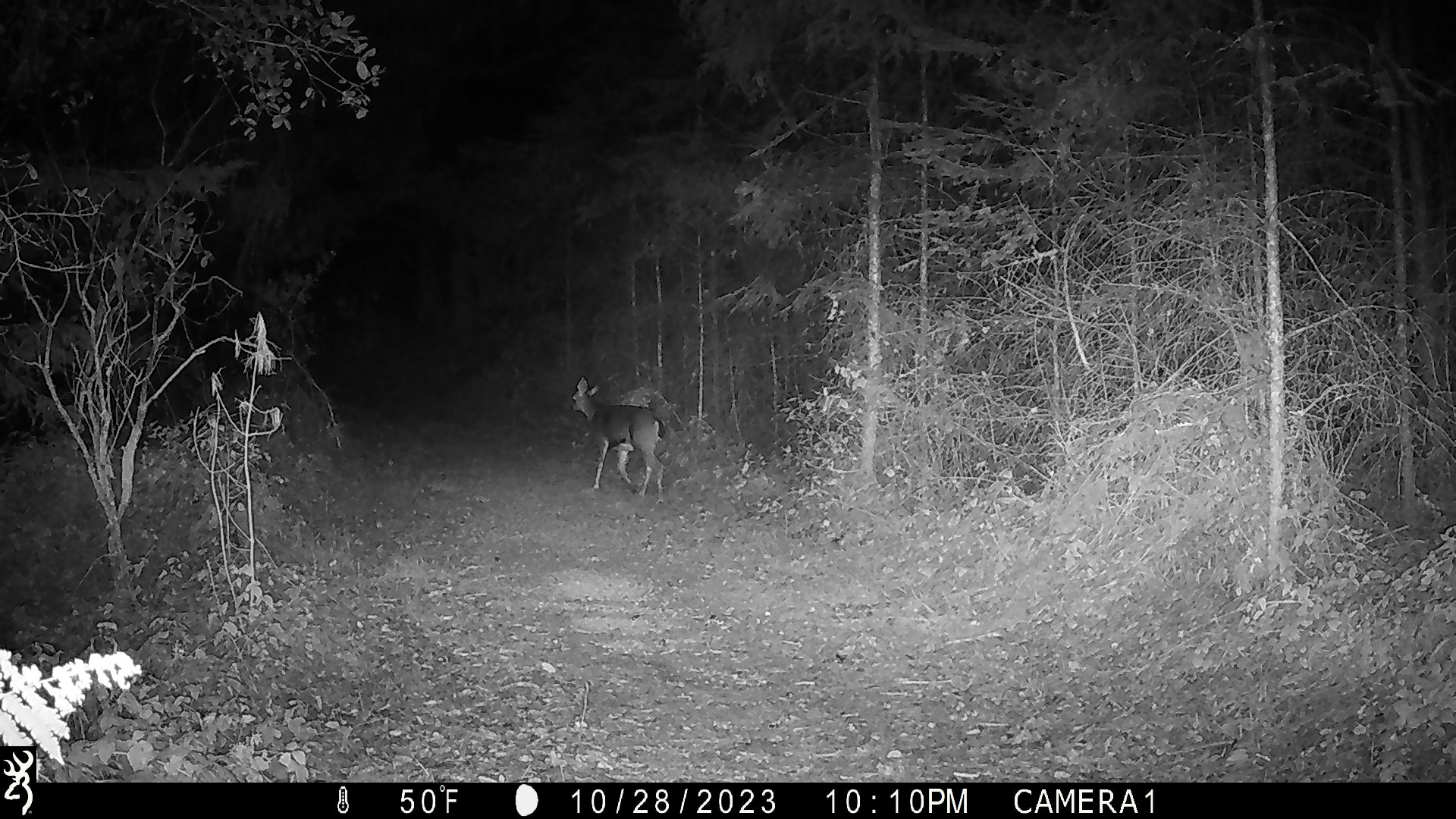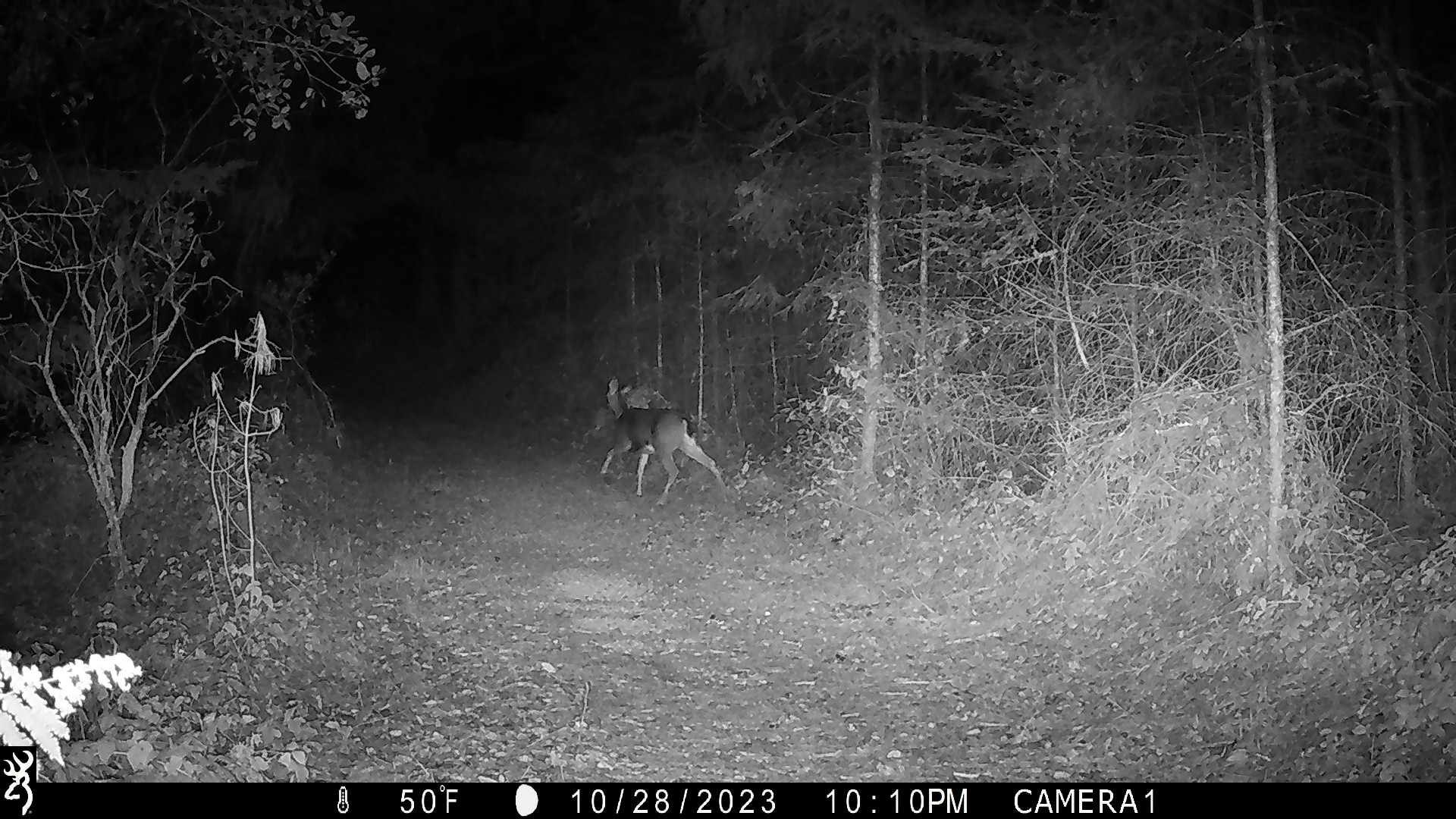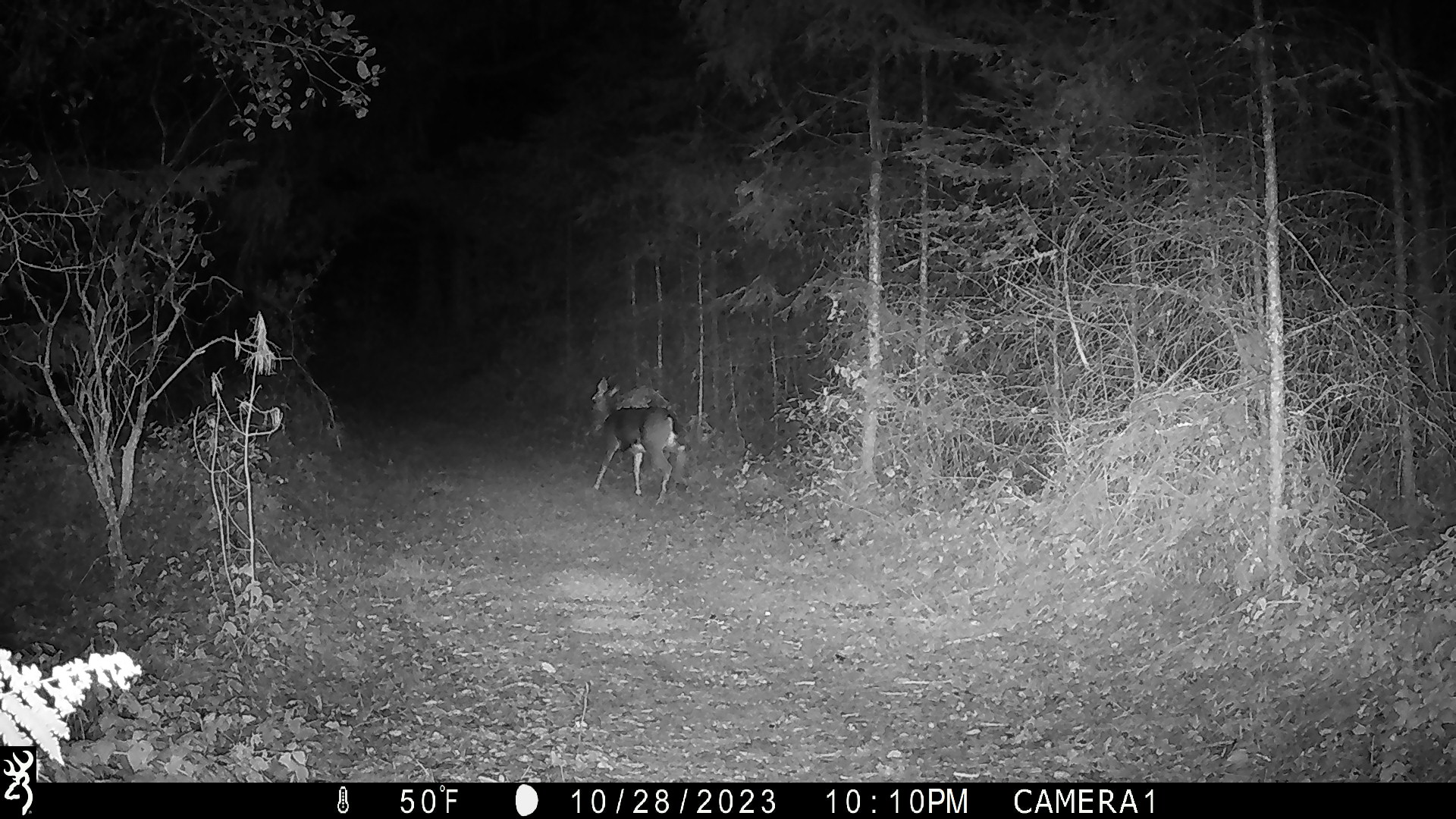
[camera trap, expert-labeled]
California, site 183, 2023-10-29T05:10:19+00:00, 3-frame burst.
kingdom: Animalia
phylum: Chordata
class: Mammalia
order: Artiodactyla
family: Cervidae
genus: Odocoileus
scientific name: Odocoileus hemionus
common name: mule deer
Mule deer (Odocoileus hemionus).